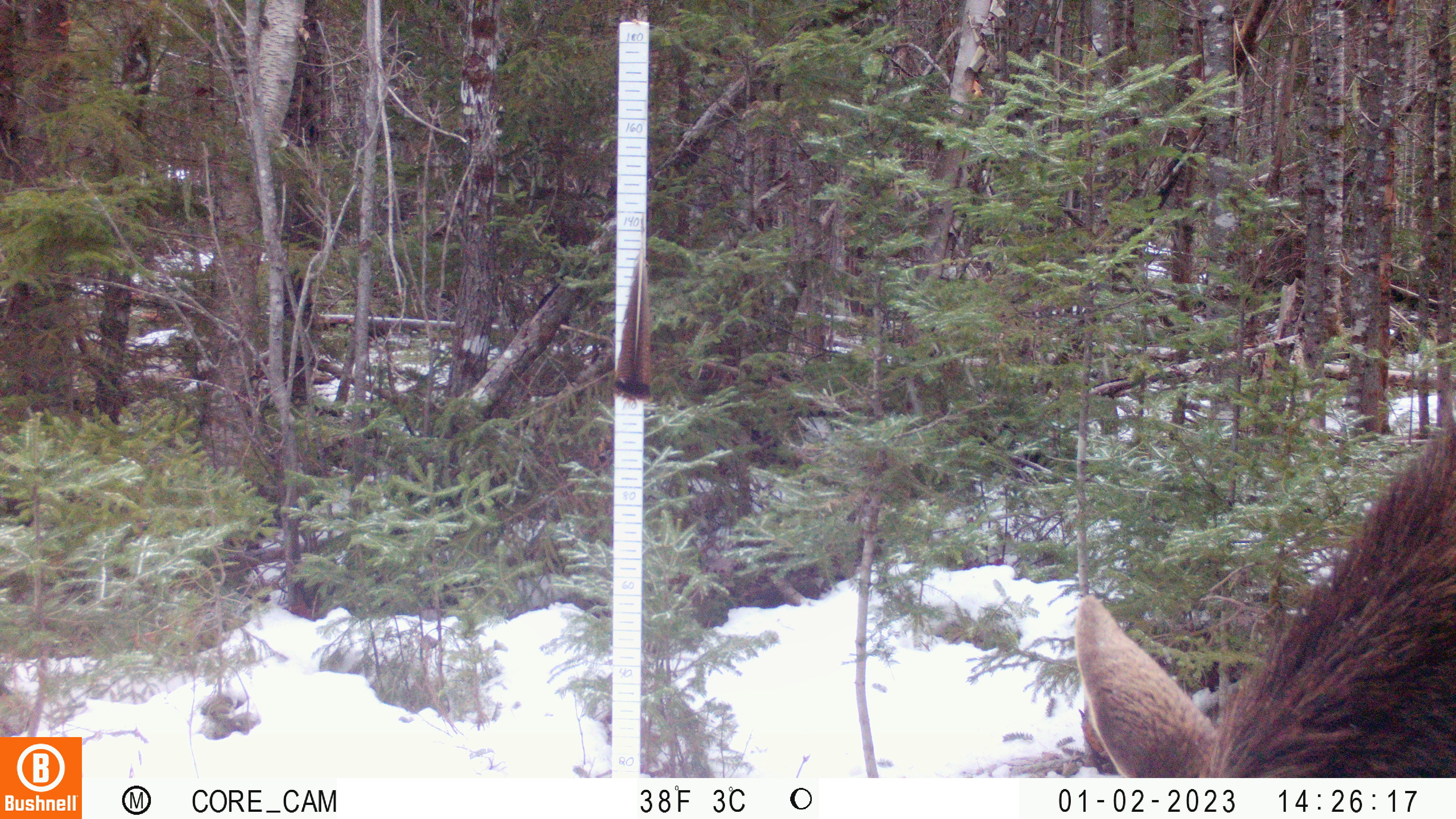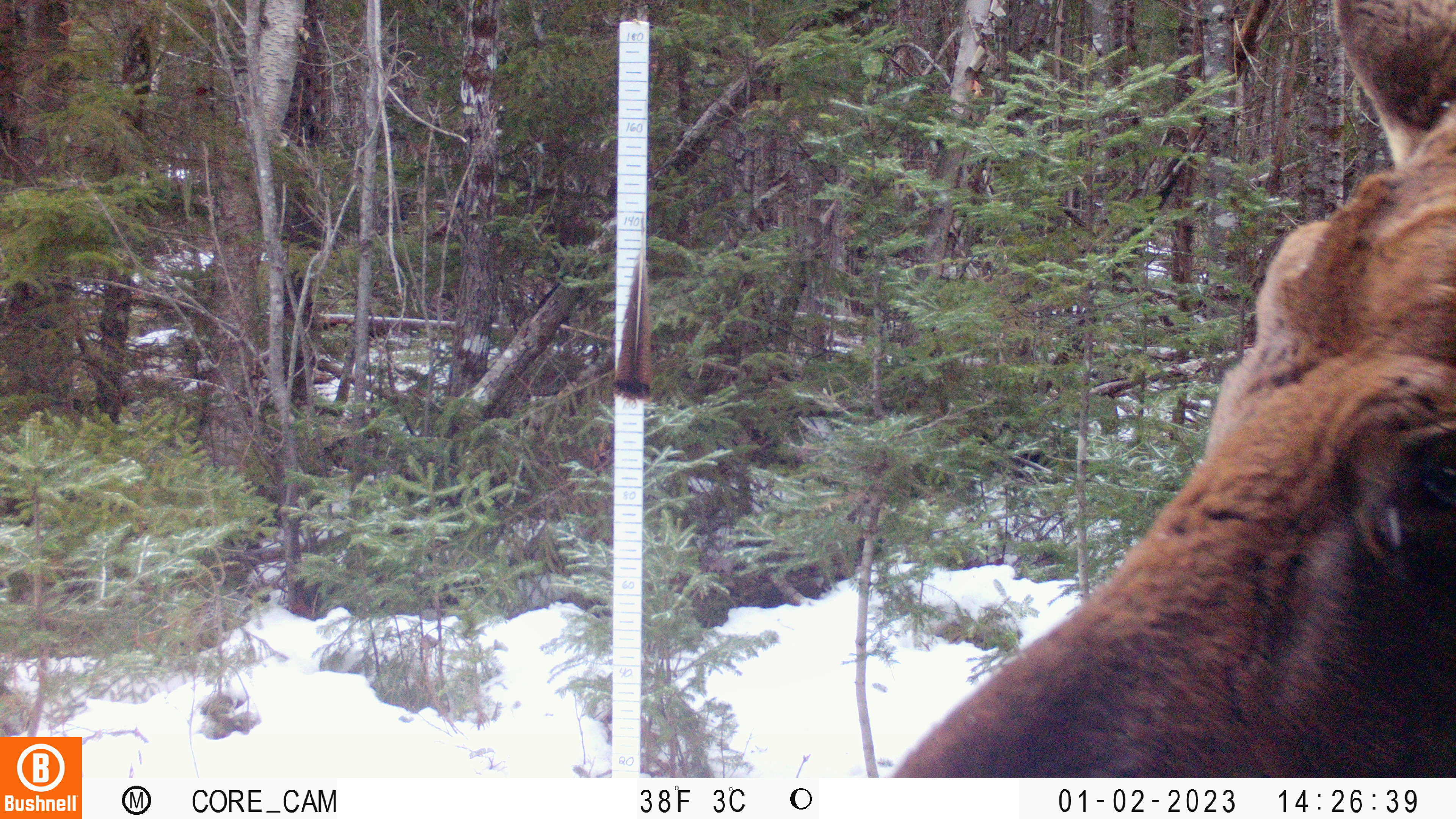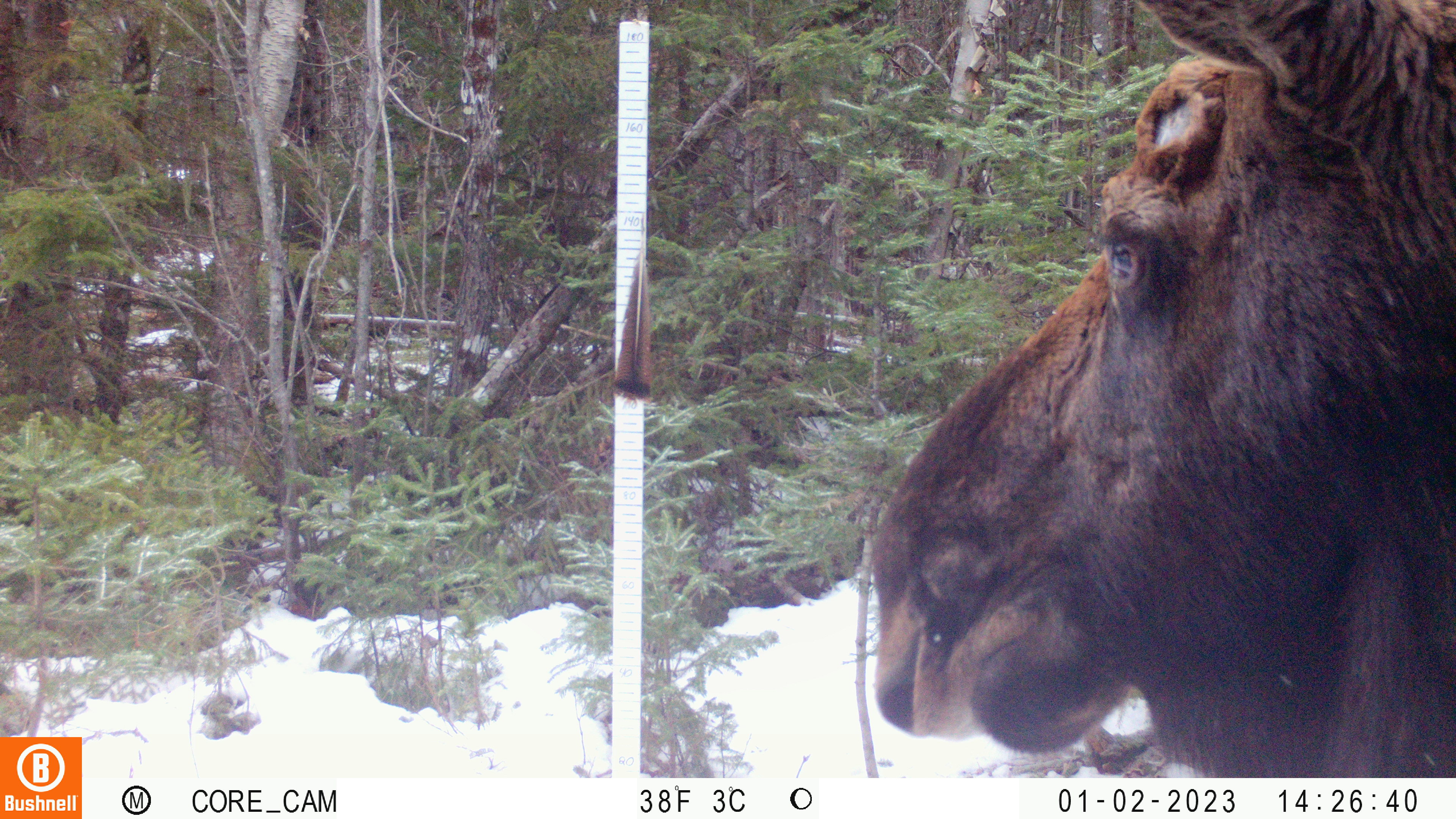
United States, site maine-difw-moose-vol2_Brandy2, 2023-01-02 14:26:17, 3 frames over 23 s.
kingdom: Animalia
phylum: Chordata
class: Mammalia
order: Artiodactyla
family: Cervidae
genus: Alces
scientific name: Alces alces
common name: moose